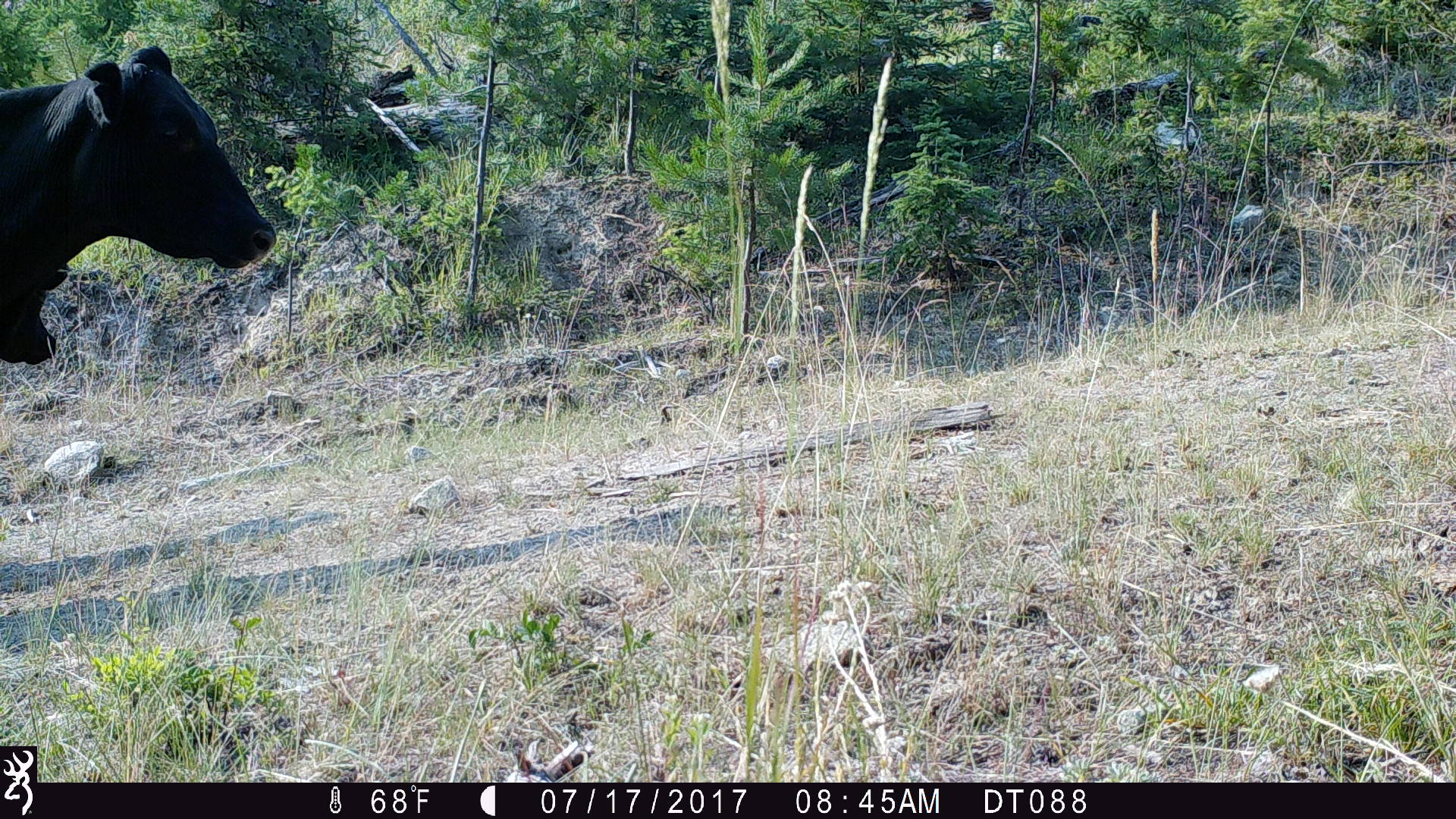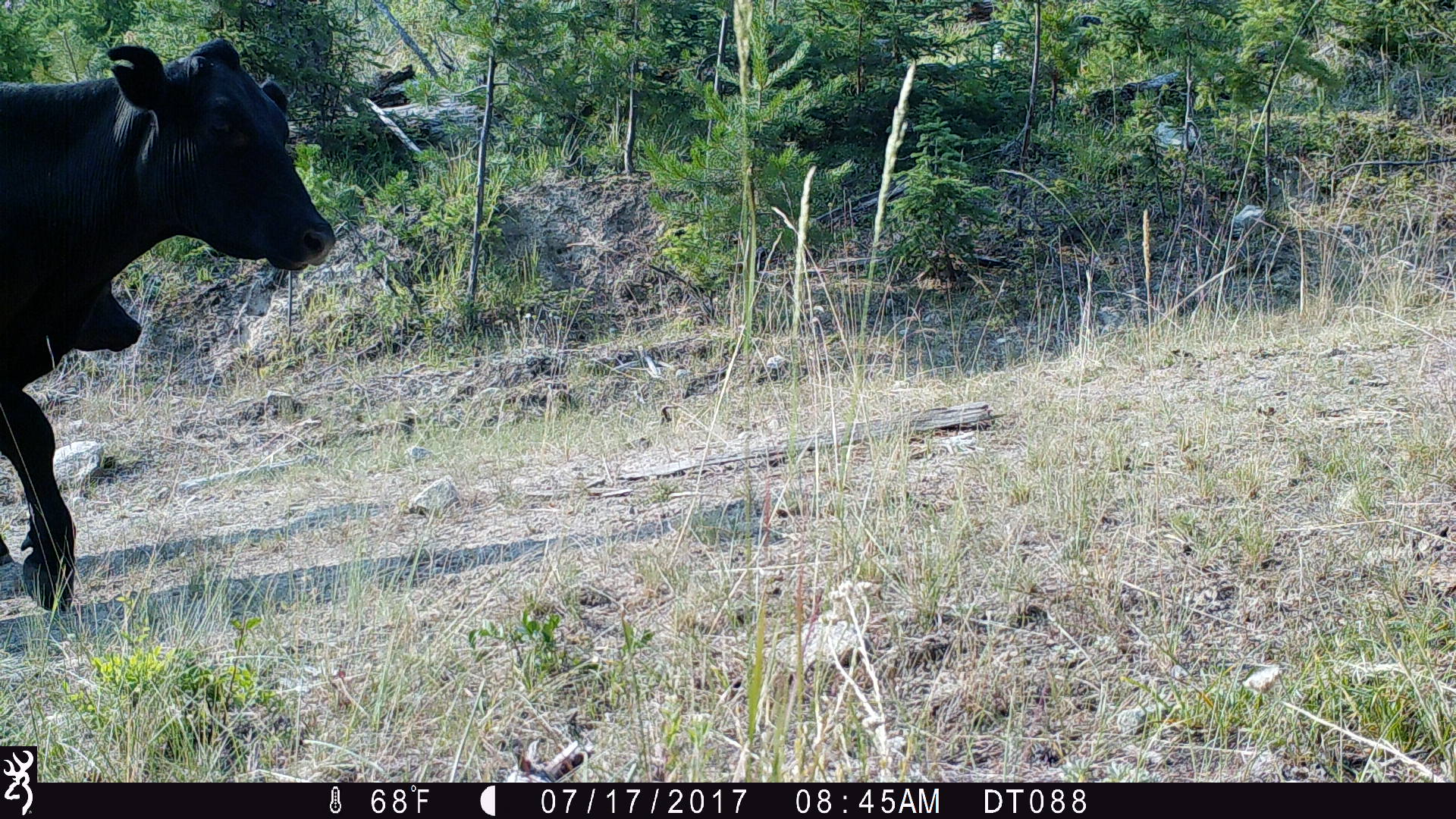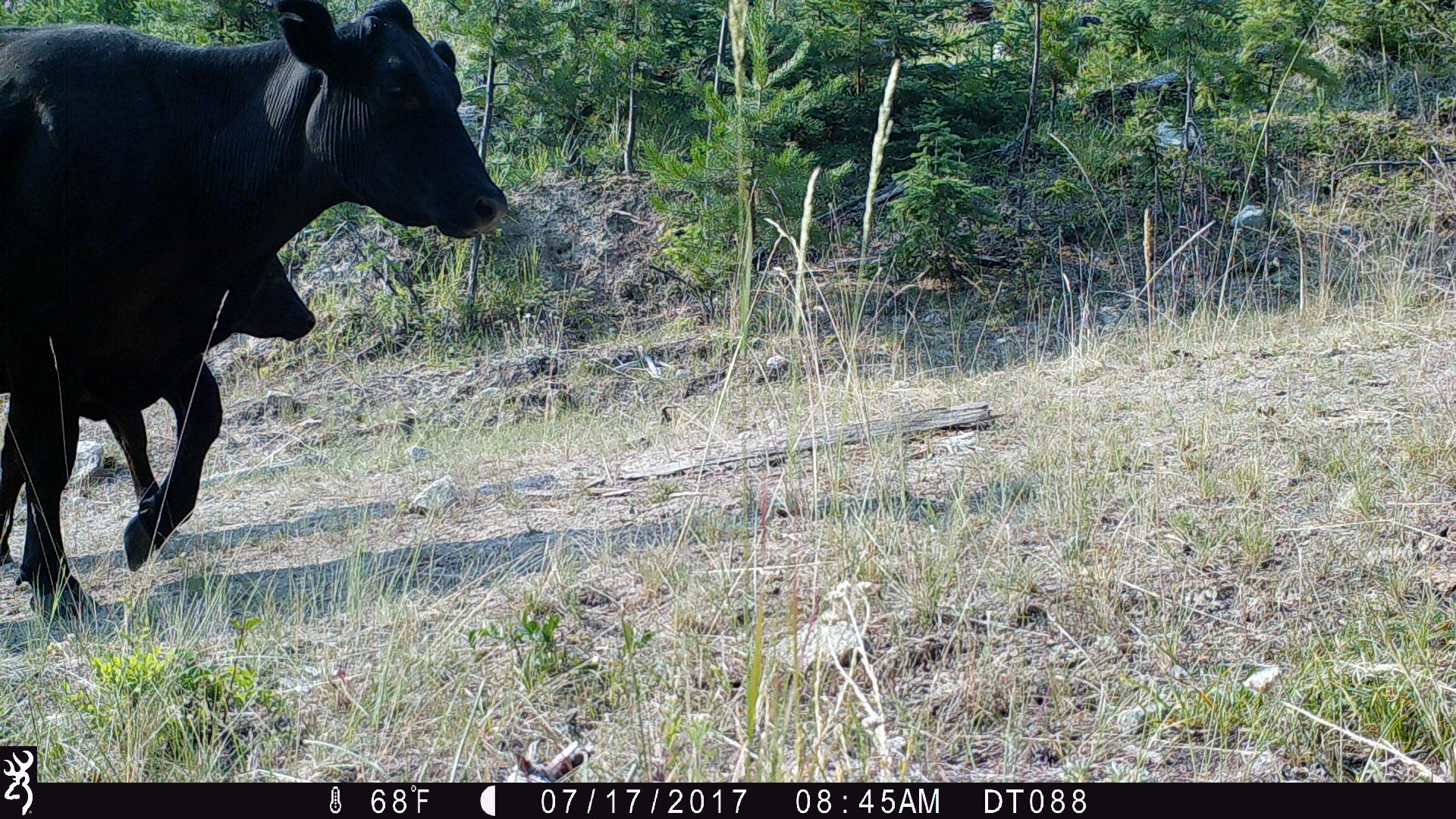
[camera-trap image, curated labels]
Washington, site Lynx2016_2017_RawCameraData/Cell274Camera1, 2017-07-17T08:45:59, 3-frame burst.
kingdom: Animalia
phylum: Chordata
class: Mammalia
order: Artiodactyla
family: Bovidae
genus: Bos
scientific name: Bos taurus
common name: domestic cattle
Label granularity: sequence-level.